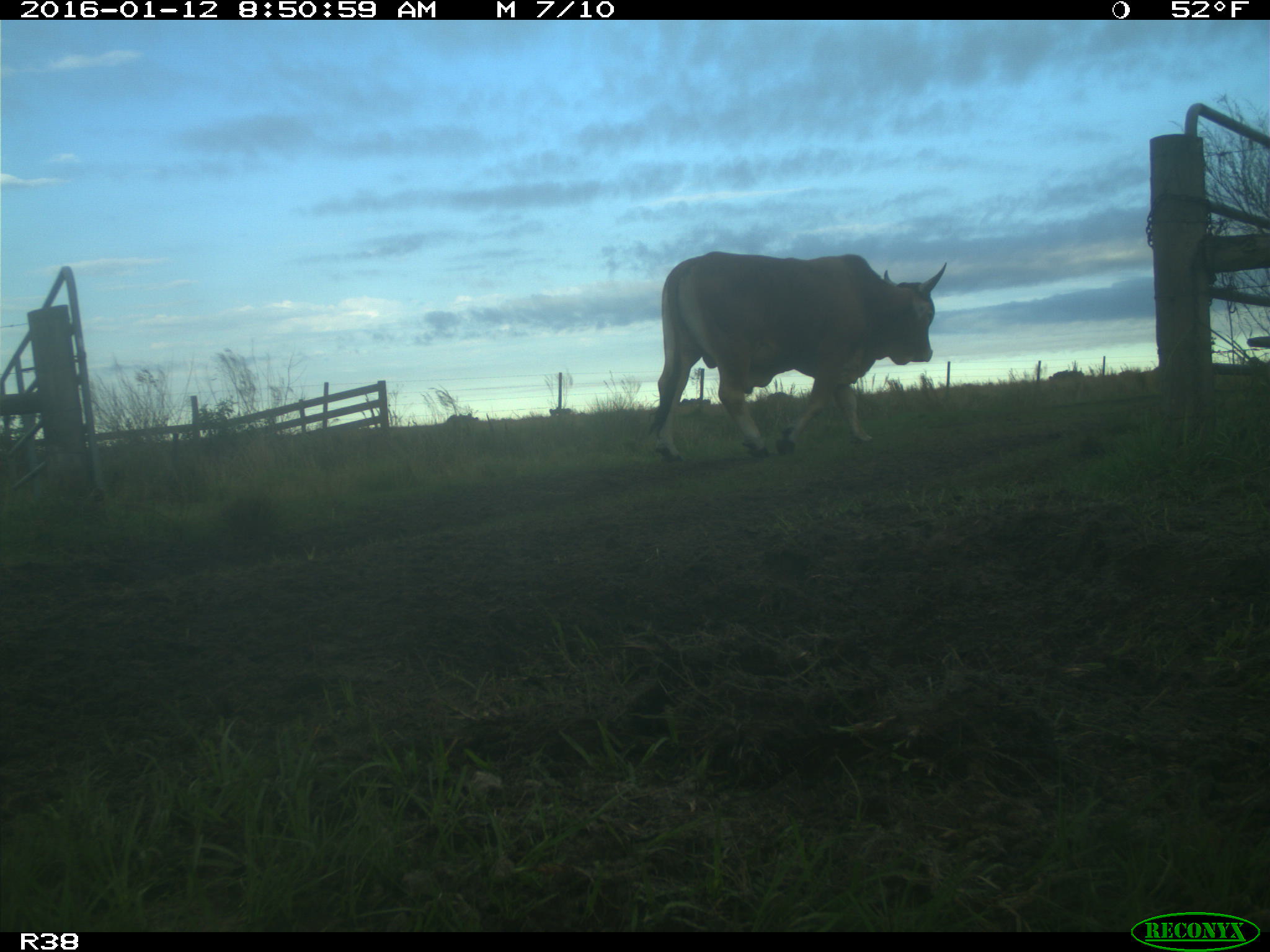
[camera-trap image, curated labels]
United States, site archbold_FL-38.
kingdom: Animalia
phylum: Chordata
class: Mammalia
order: Artiodactyla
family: Bovidae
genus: Bos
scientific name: Bos taurus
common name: domestic cow